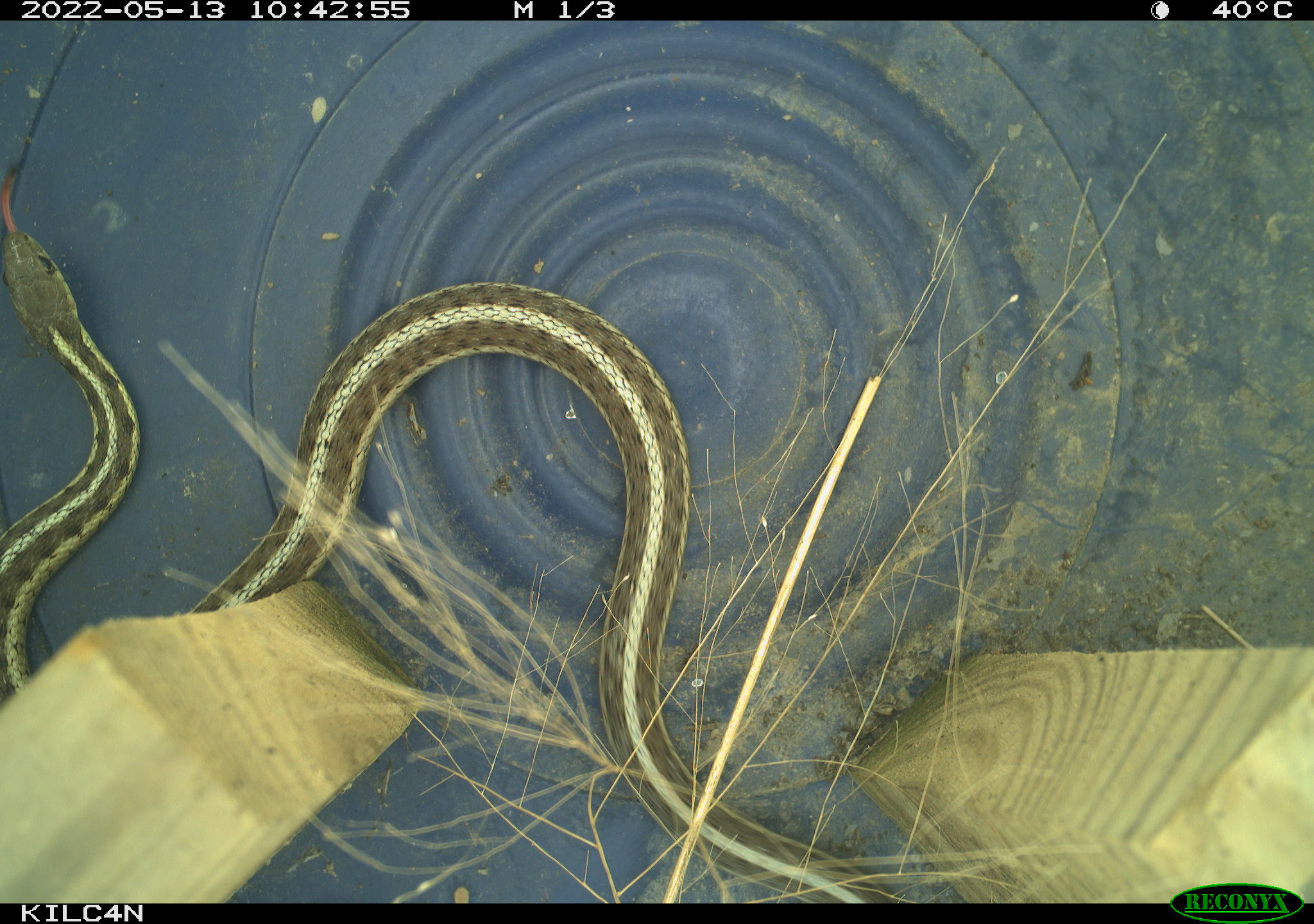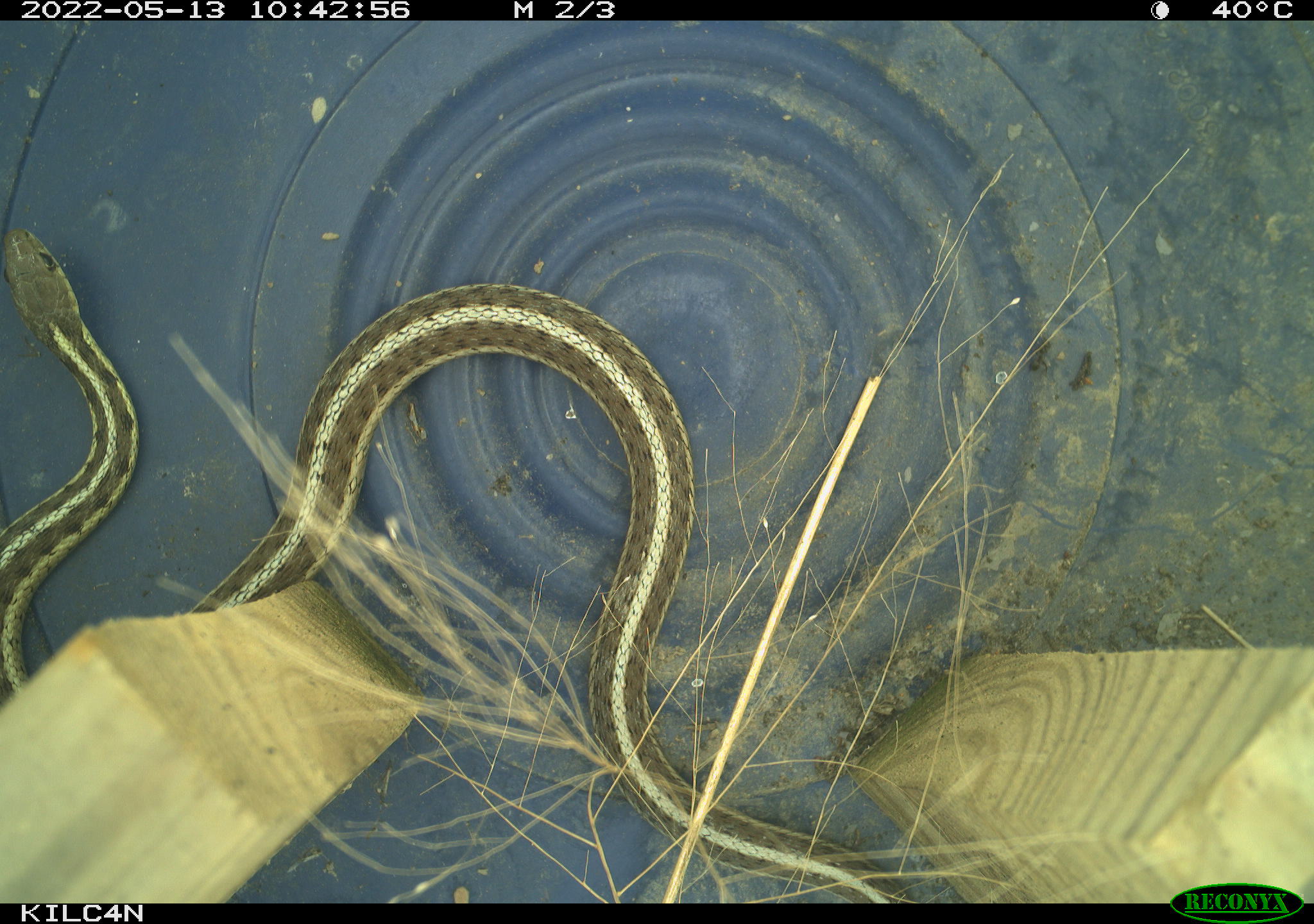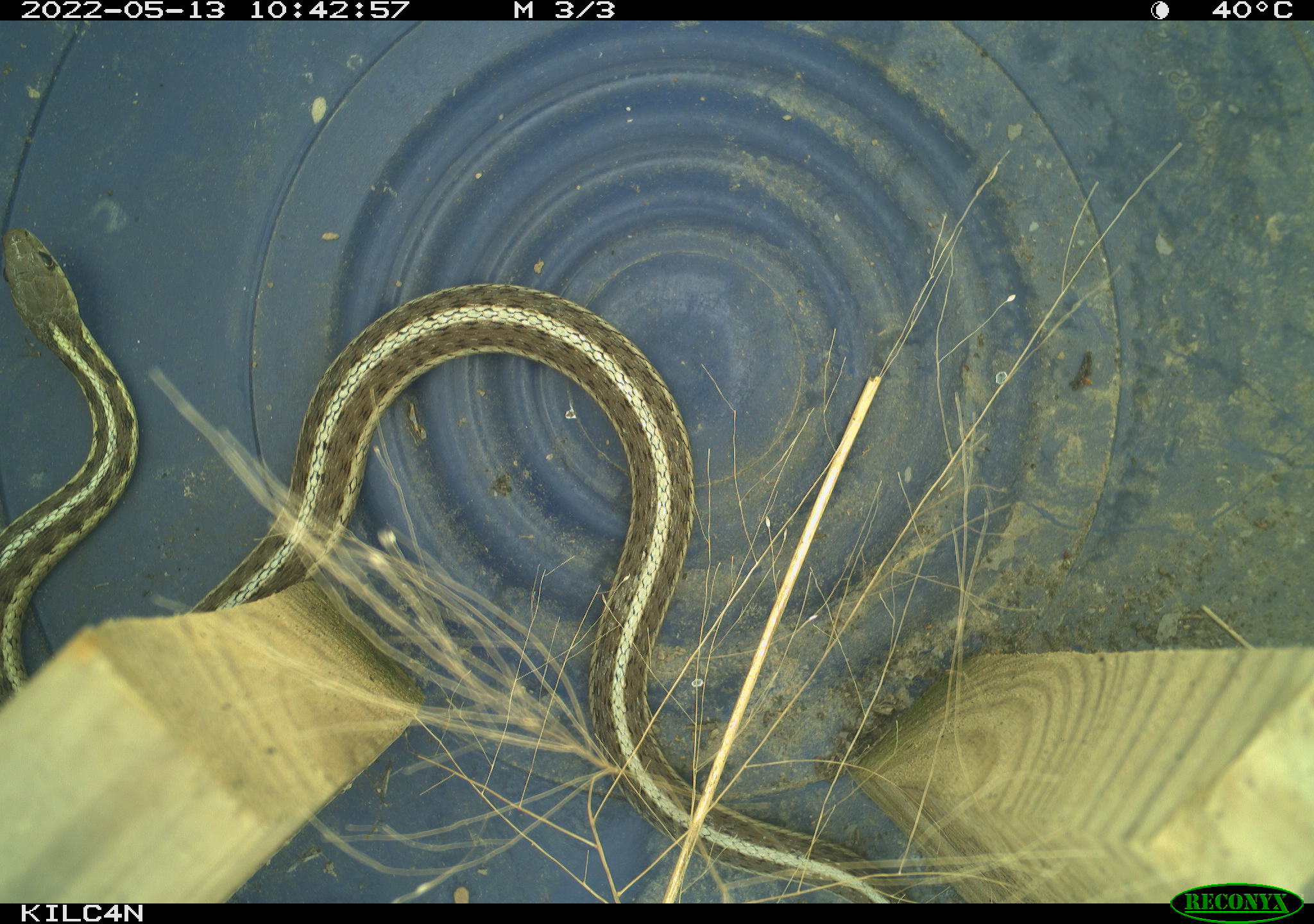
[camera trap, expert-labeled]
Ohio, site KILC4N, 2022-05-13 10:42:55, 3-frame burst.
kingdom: Animalia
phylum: Chordata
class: Reptilia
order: Squamata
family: Colubridae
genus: Thamnophis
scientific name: Thamnophis sirtalis sirtalis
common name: eastern gartersnake